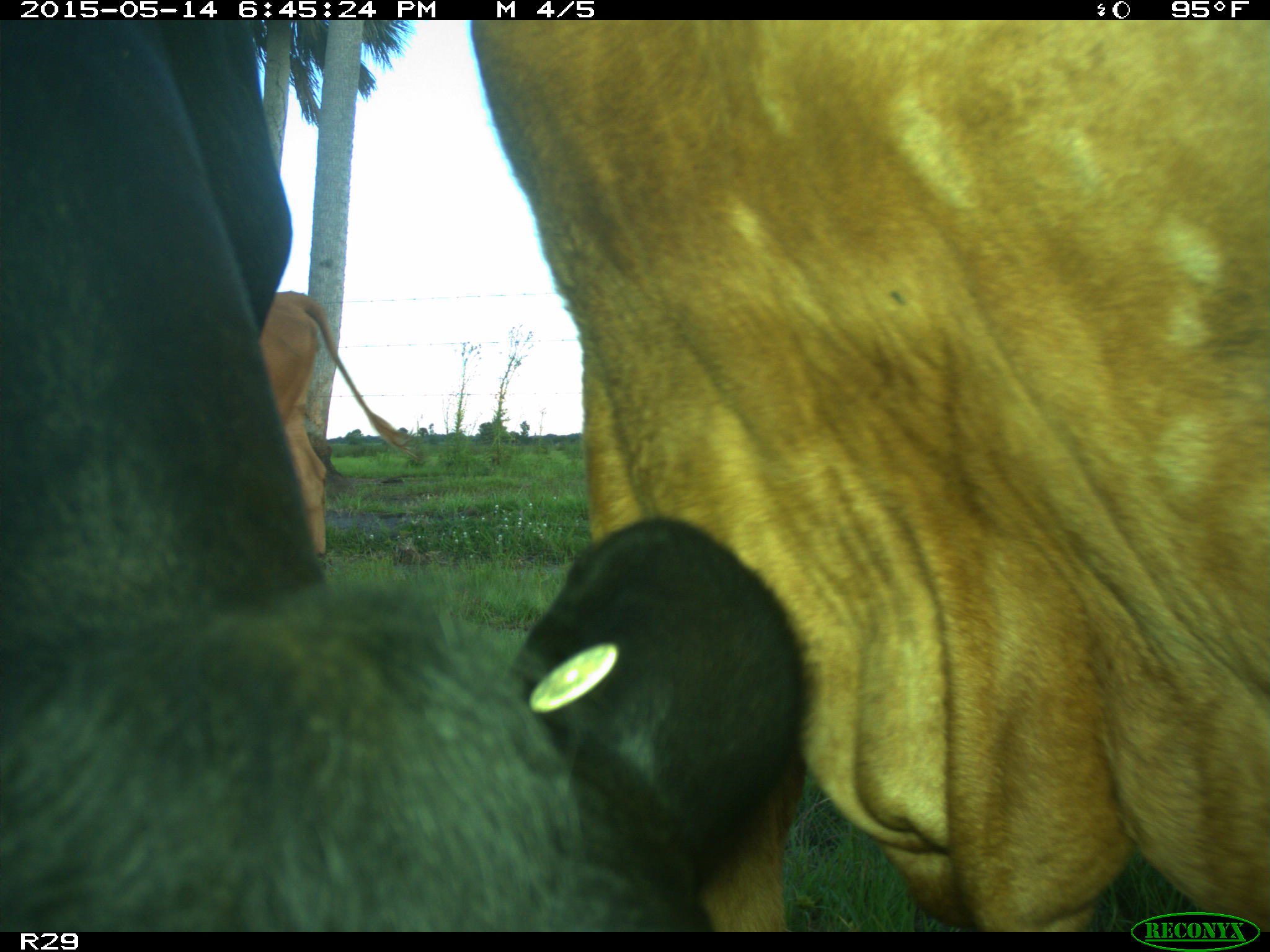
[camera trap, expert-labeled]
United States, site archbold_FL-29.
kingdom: Animalia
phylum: Chordata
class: Mammalia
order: Artiodactyla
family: Bovidae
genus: Bos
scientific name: Bos taurus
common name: domestic cow